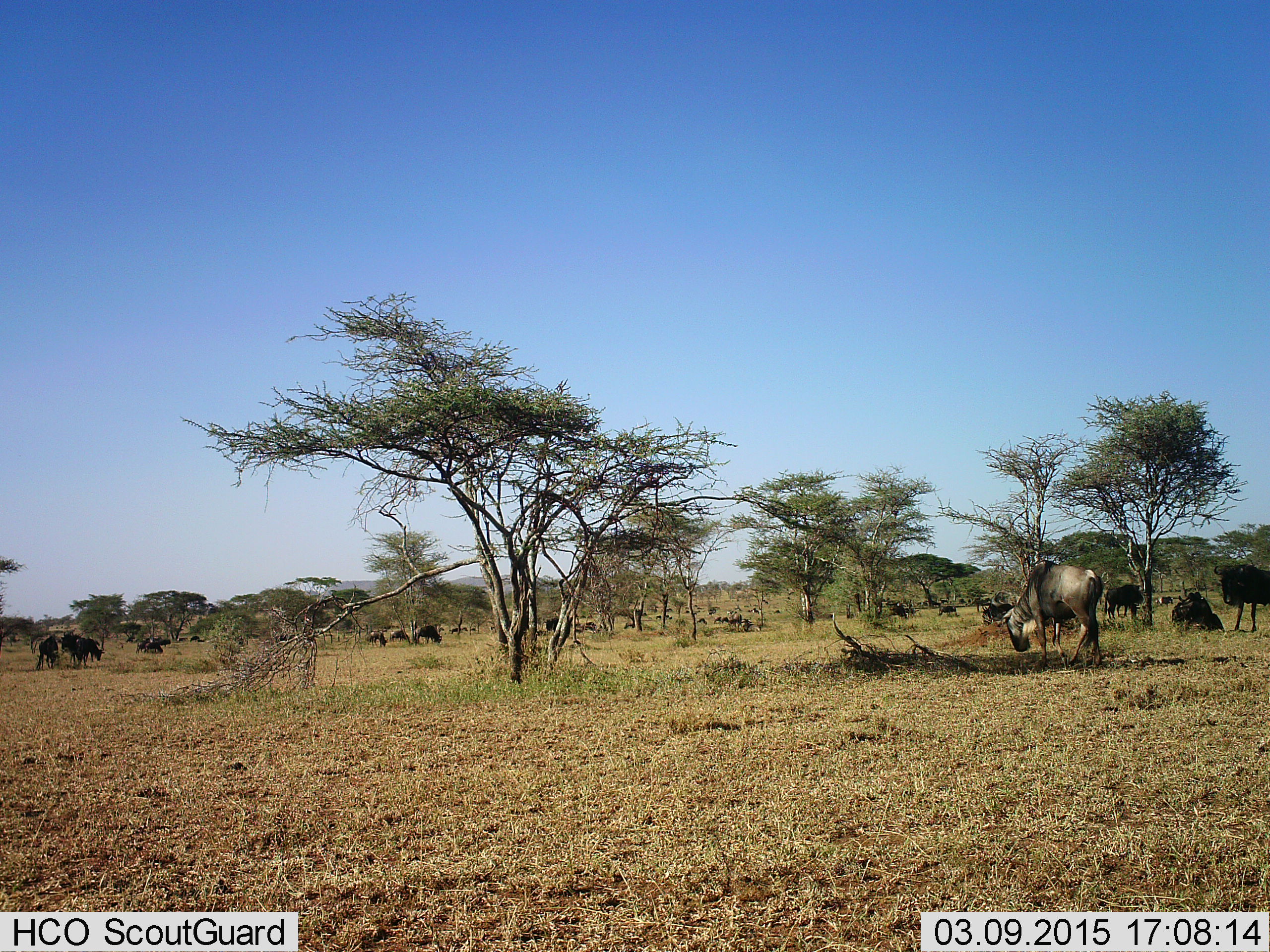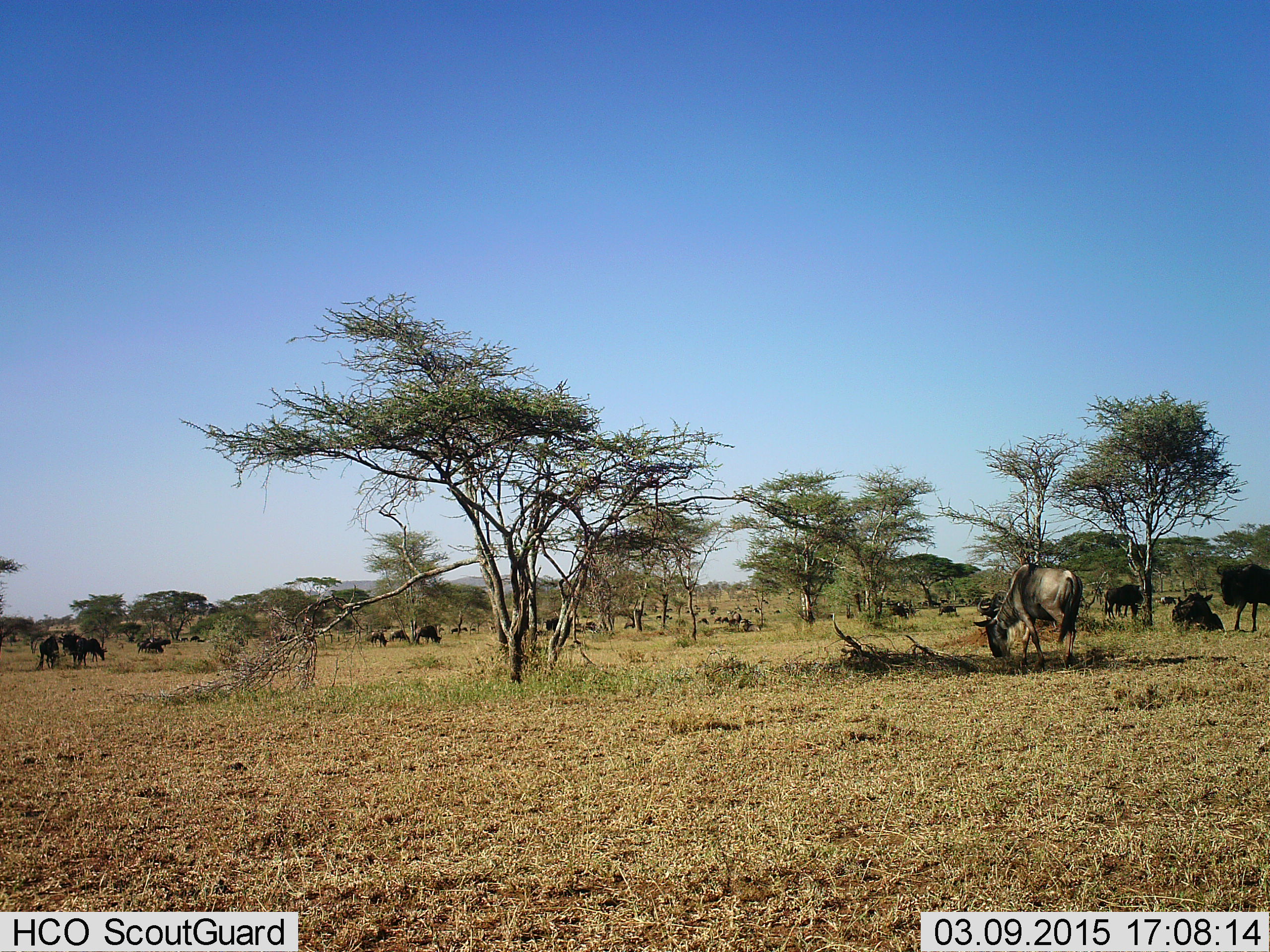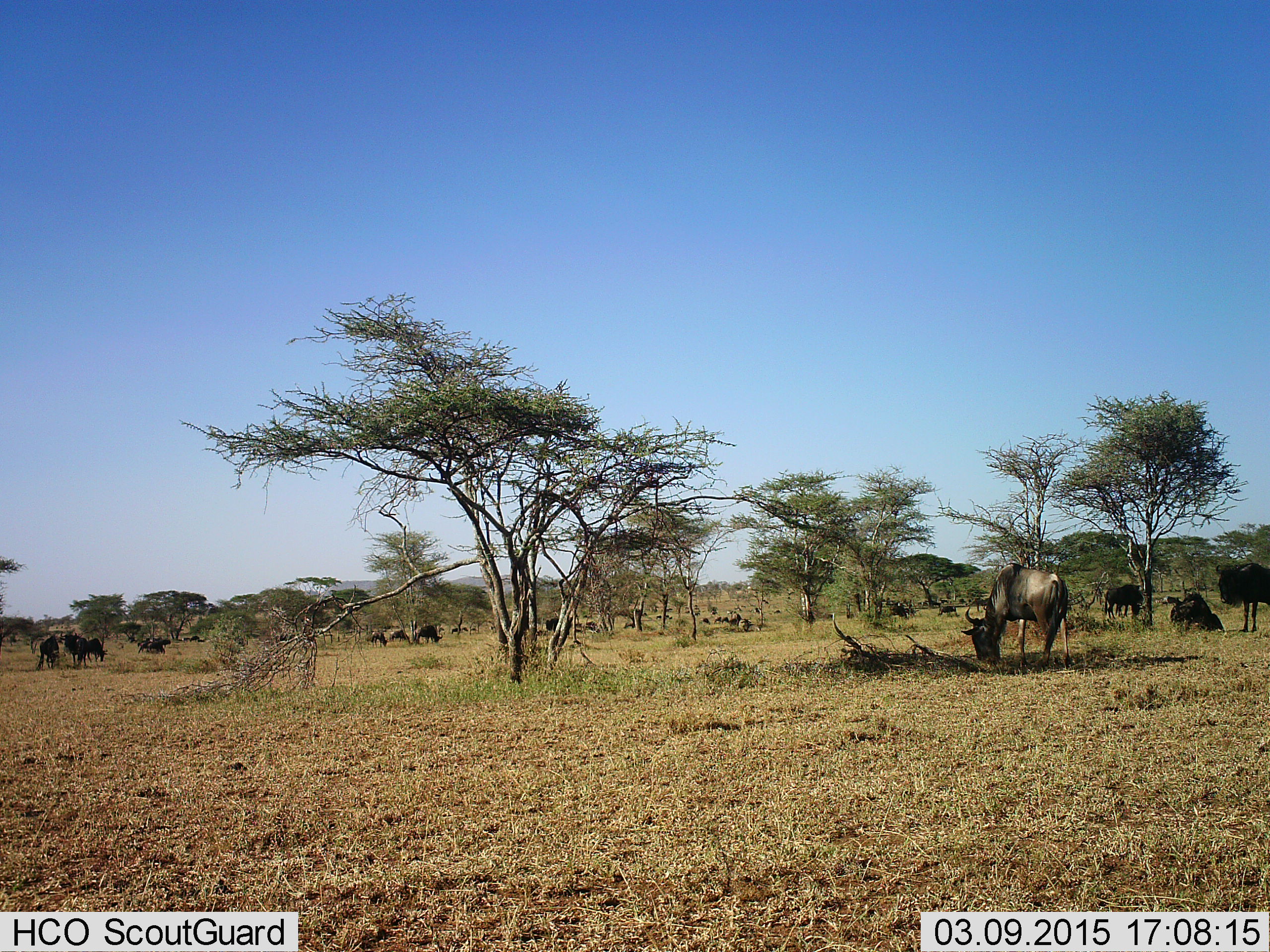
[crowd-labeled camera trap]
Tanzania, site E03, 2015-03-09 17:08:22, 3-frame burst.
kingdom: Animalia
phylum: Chordata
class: Mammalia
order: Artiodactyla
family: Bovidae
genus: Connochaetes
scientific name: Connochaetes taurinus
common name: blue wildebeest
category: wildebeest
Wildebeest (blue wildebeest) (Connochaetes taurinus), count 11-50. Behavior (volunteer vote fractions): standing 90%, resting 60%, moving 70%, interacting 10%. Young present (vote fraction): 0%. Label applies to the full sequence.